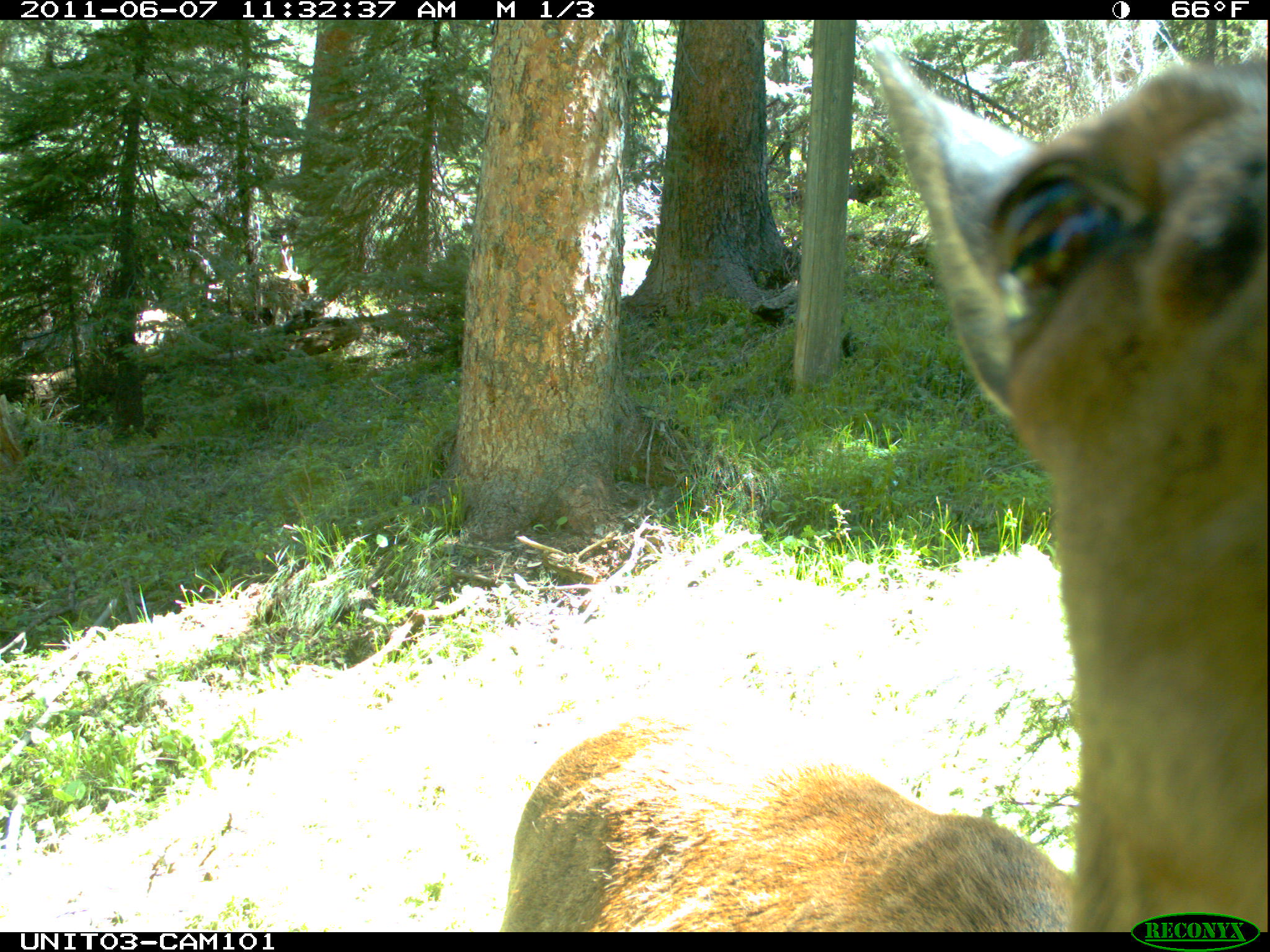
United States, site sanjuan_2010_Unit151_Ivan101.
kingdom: Animalia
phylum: Chordata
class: Mammalia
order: Artiodactyla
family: Cervidae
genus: Cervus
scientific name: Cervus elaphus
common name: red deer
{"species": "Cervus elaphus (red deer)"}